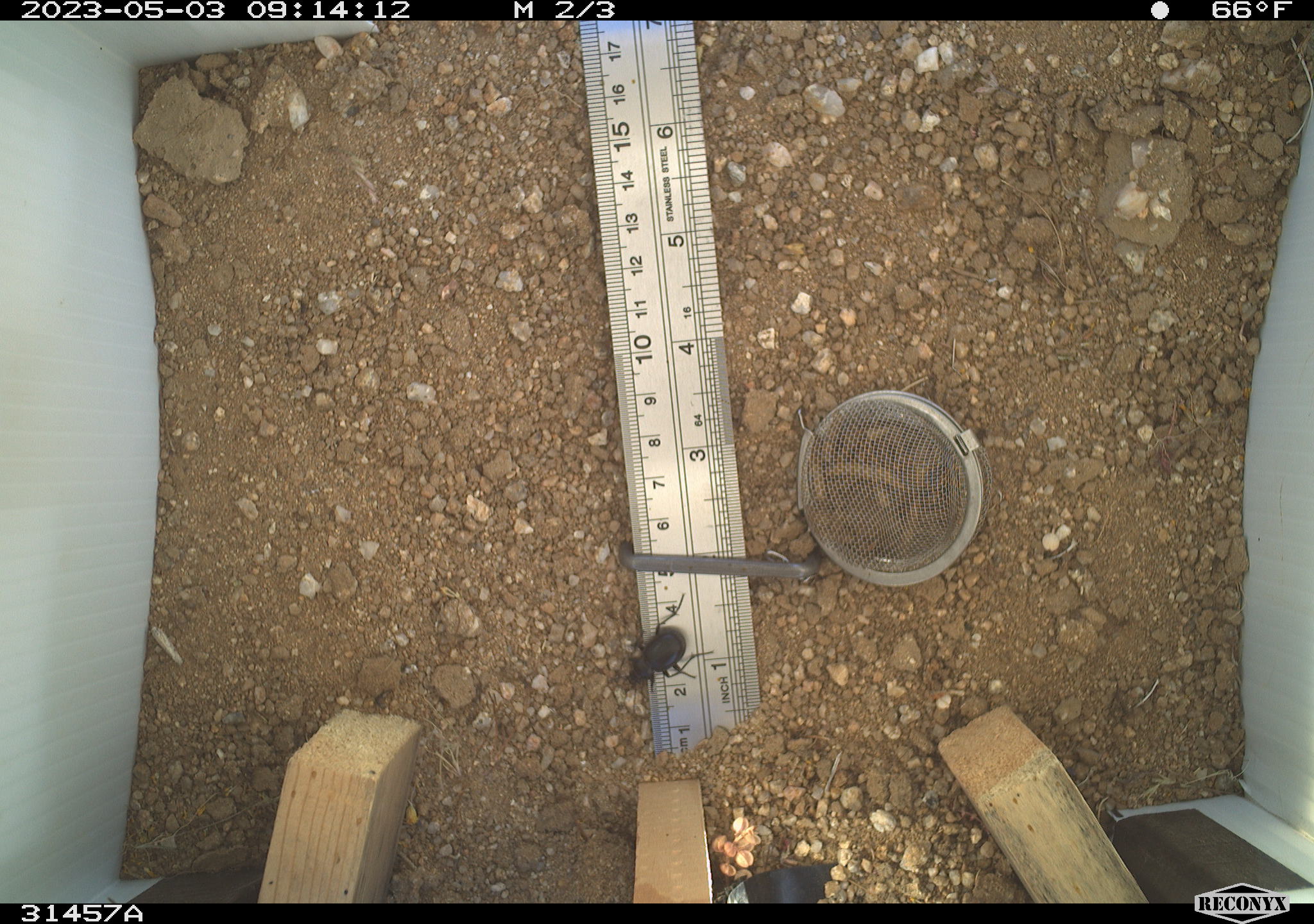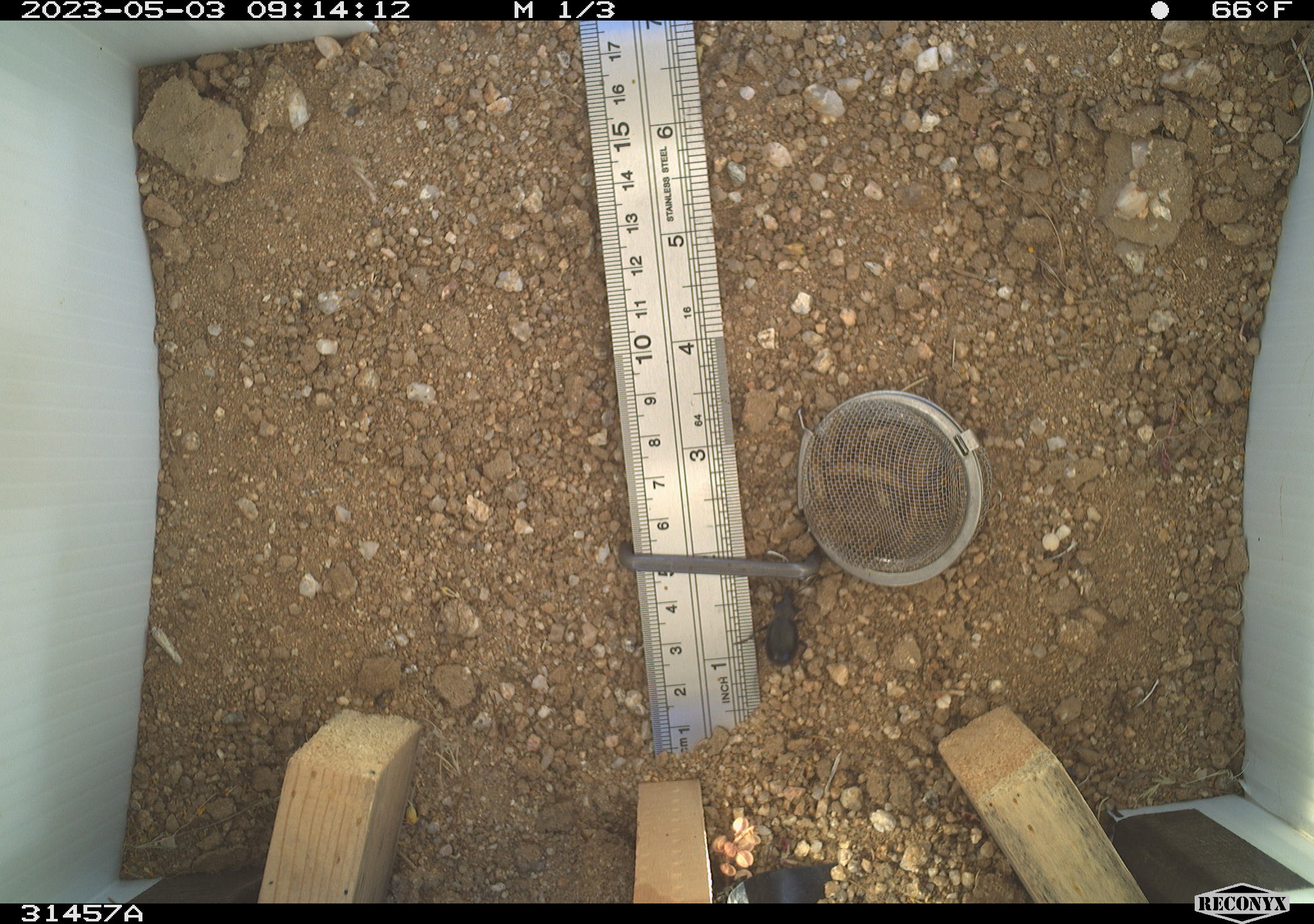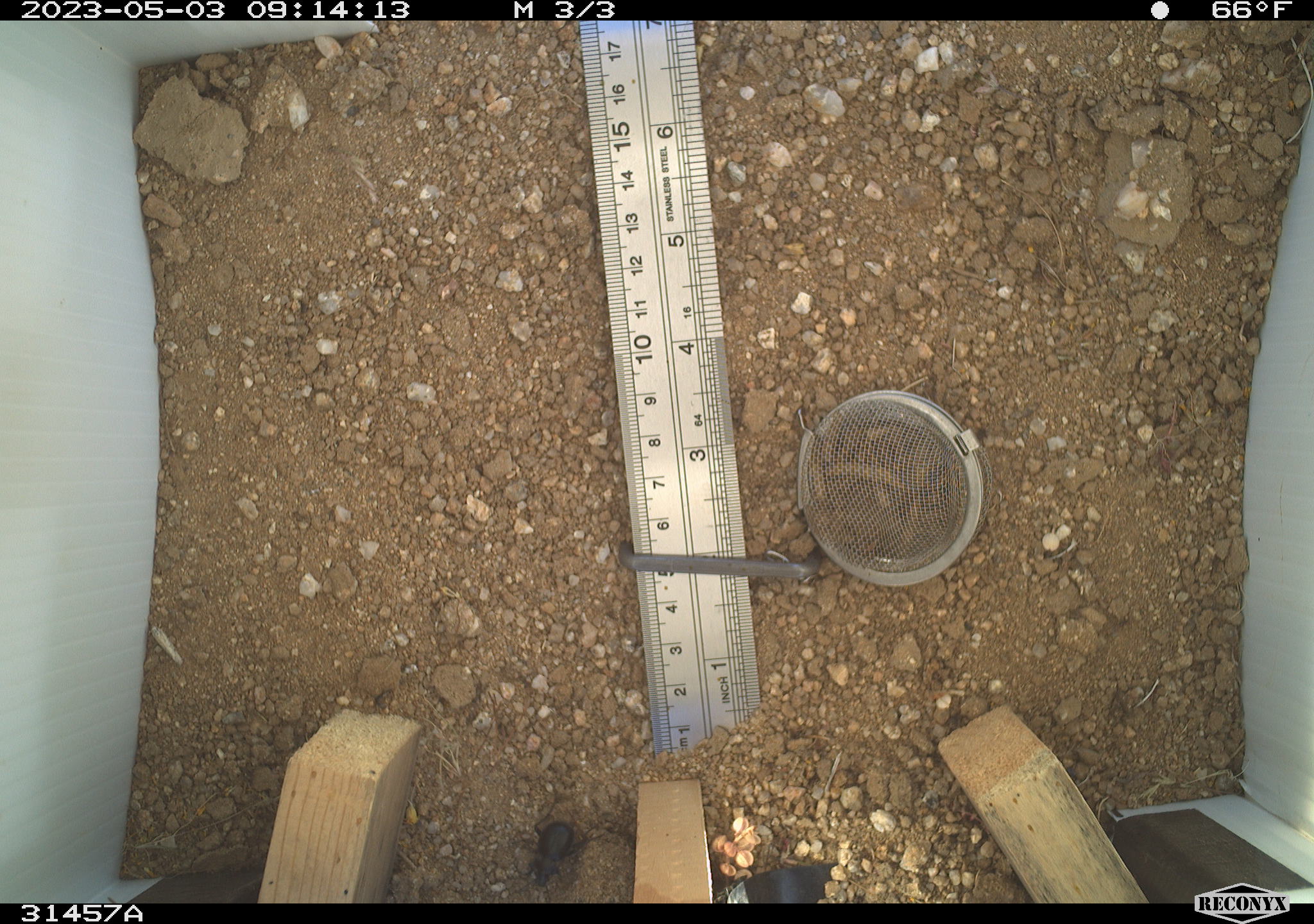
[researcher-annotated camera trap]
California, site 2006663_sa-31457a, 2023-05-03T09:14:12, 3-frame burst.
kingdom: Animalia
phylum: Arthropoda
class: Insecta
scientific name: Insecta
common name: insect